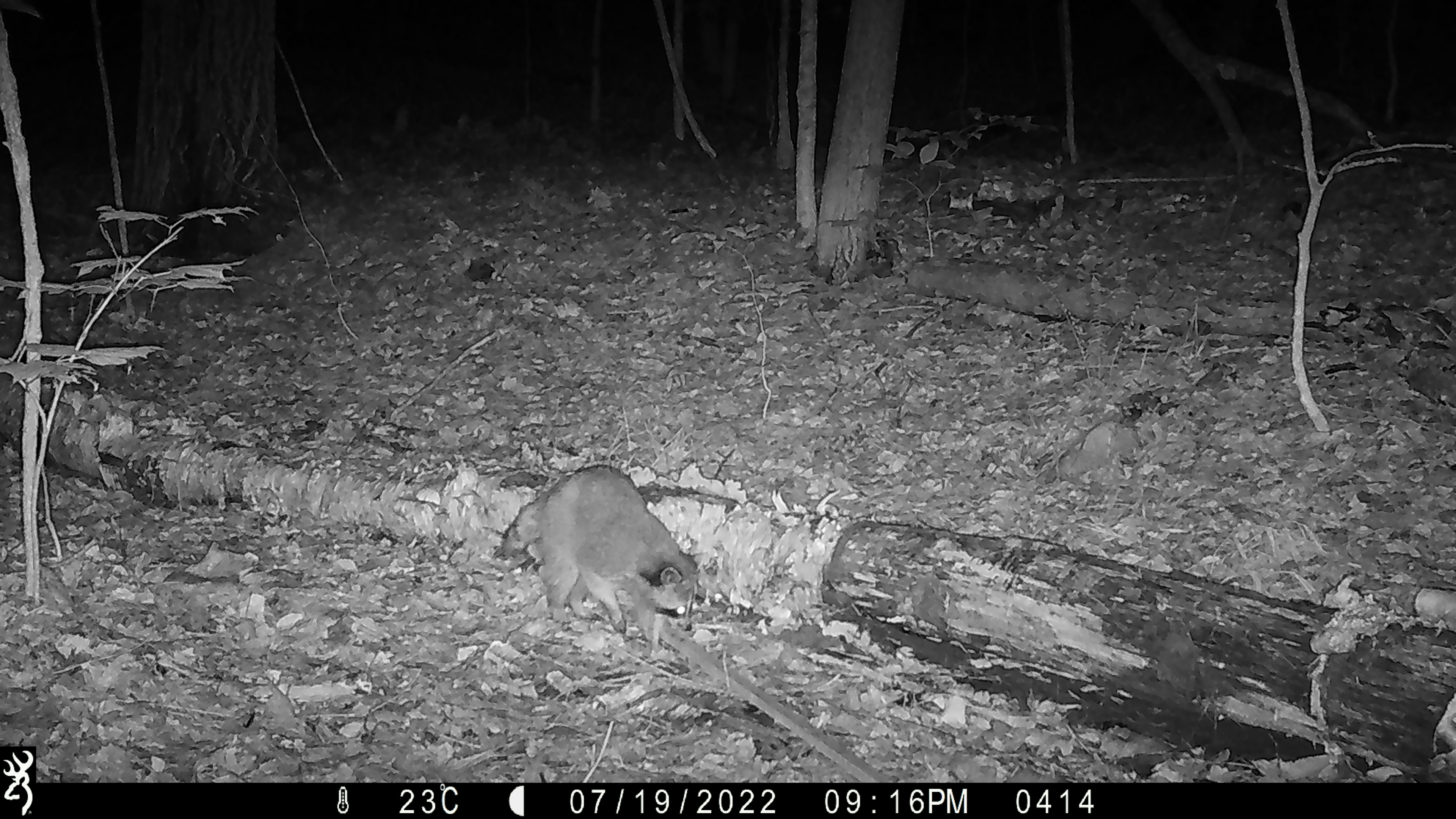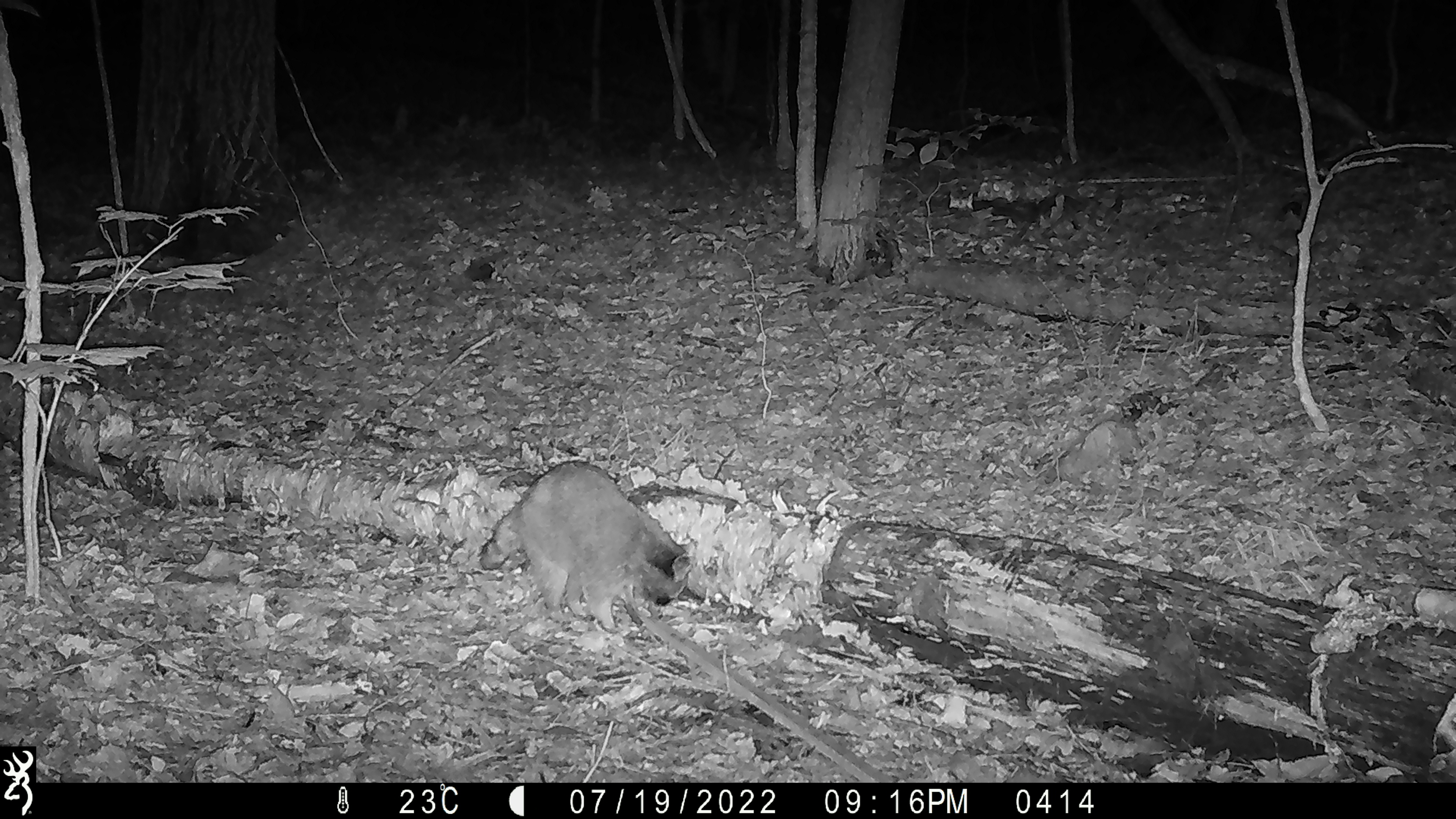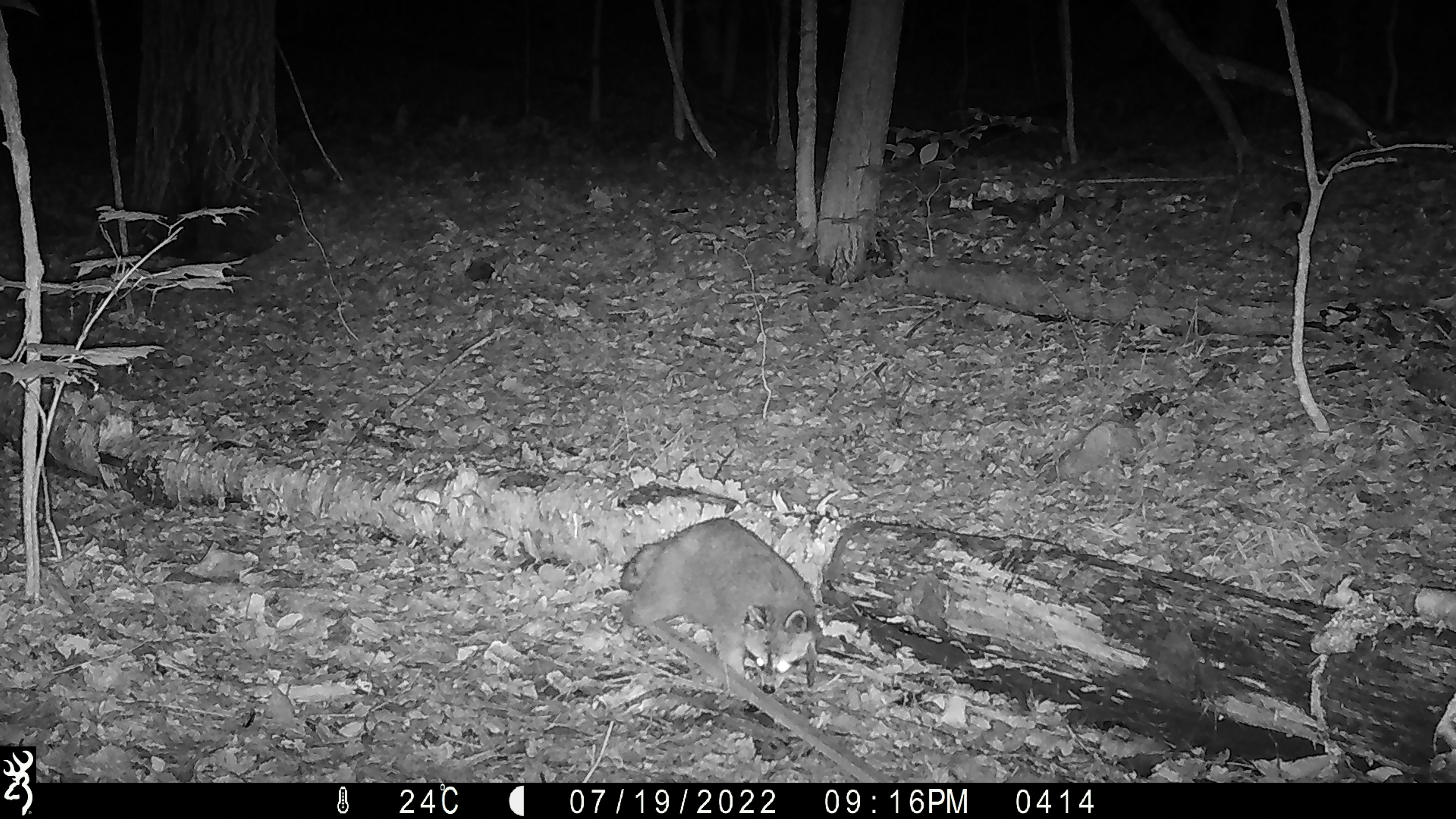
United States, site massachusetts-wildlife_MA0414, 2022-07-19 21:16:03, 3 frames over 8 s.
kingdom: Animalia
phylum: Chordata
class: Mammalia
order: Carnivora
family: Procyonidae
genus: Procyon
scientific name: Procyon lotor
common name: raccoon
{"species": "raccoon (Procyon lotor)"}